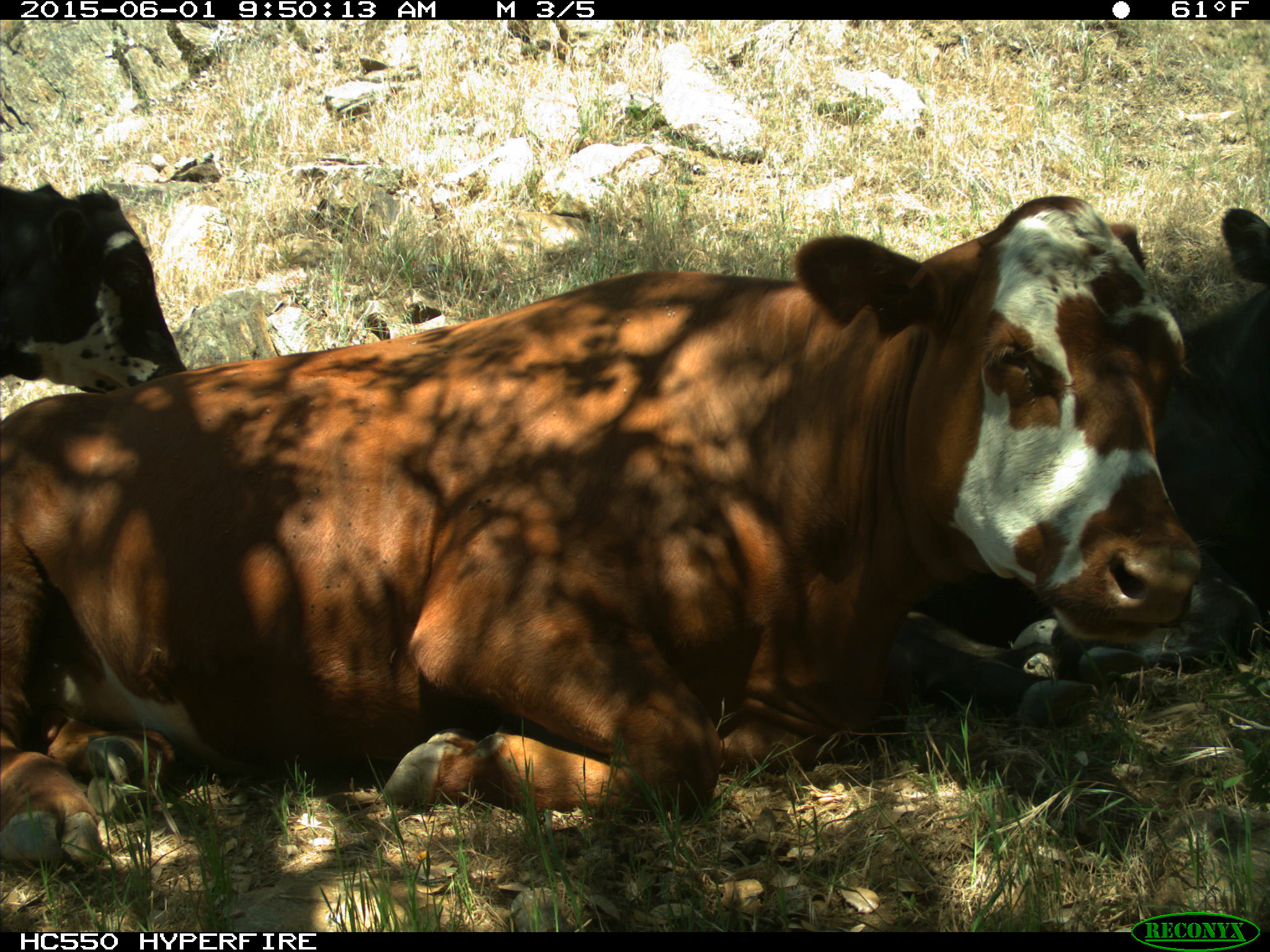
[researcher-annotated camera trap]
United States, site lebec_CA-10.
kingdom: Animalia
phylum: Chordata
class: Mammalia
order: Artiodactyla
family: Bovidae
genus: Bos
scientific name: Bos taurus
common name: domestic cow